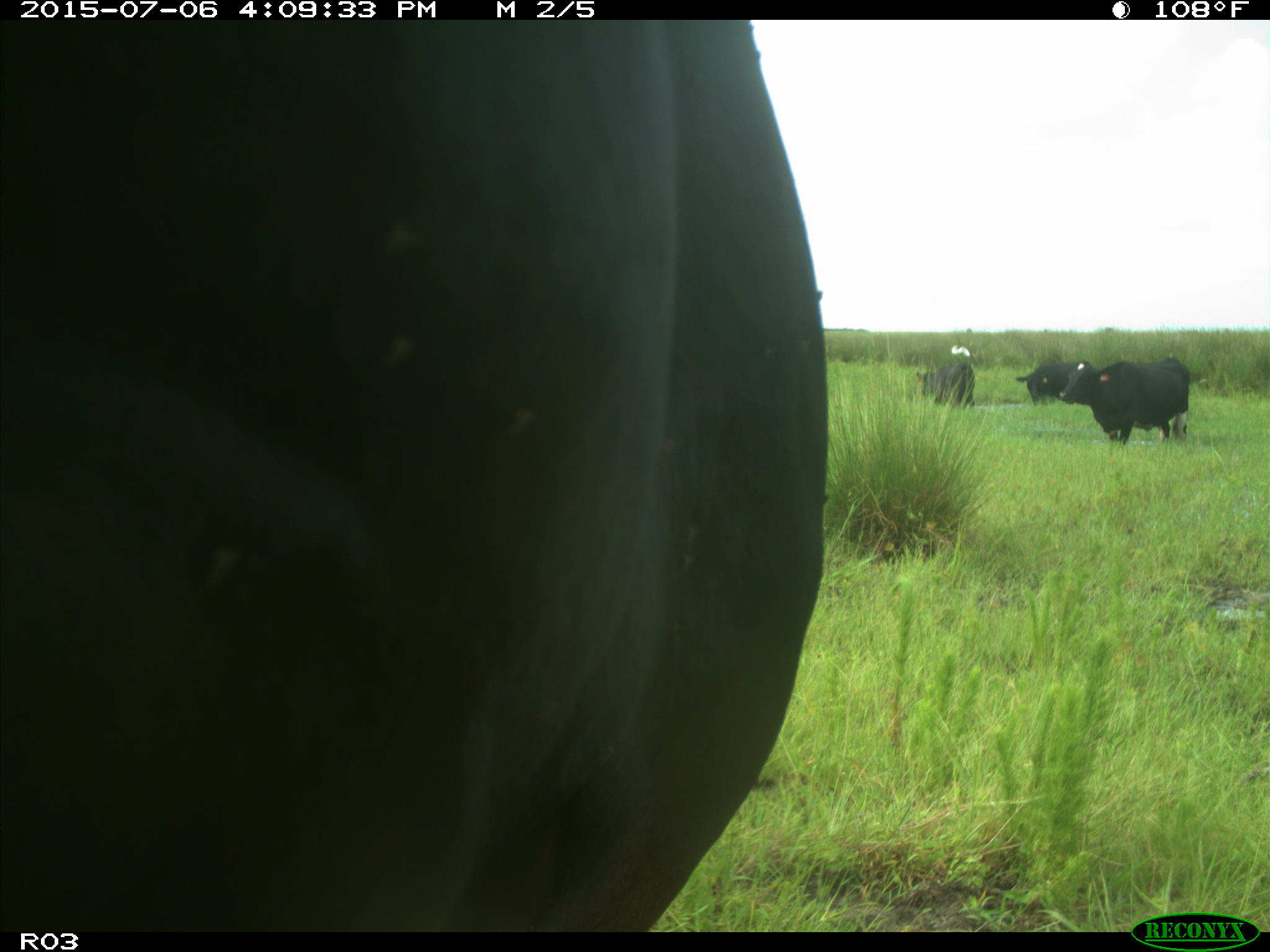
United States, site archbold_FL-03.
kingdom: Animalia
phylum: Chordata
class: Mammalia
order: Artiodactyla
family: Bovidae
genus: Bos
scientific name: Bos taurus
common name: domestic cow